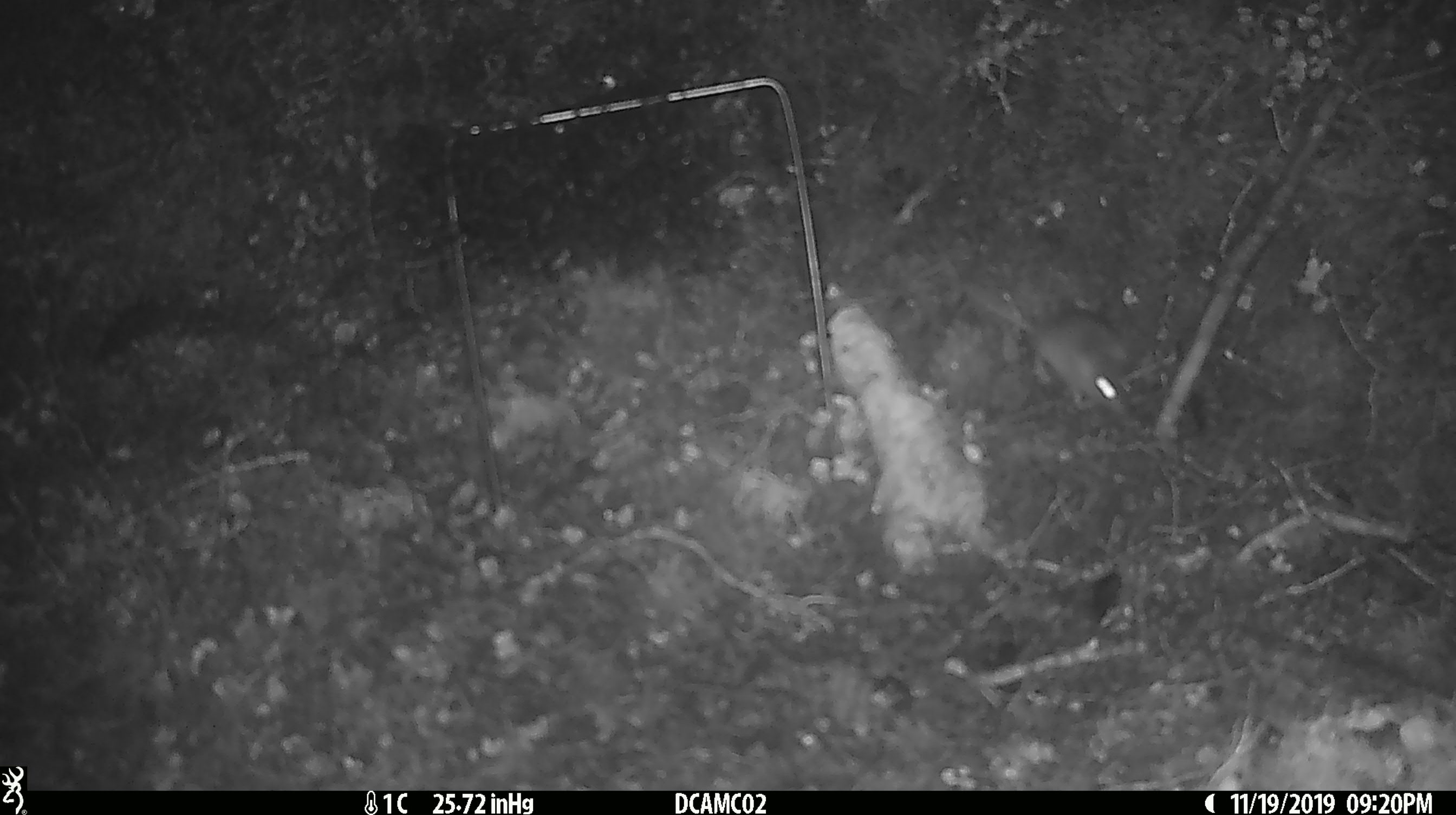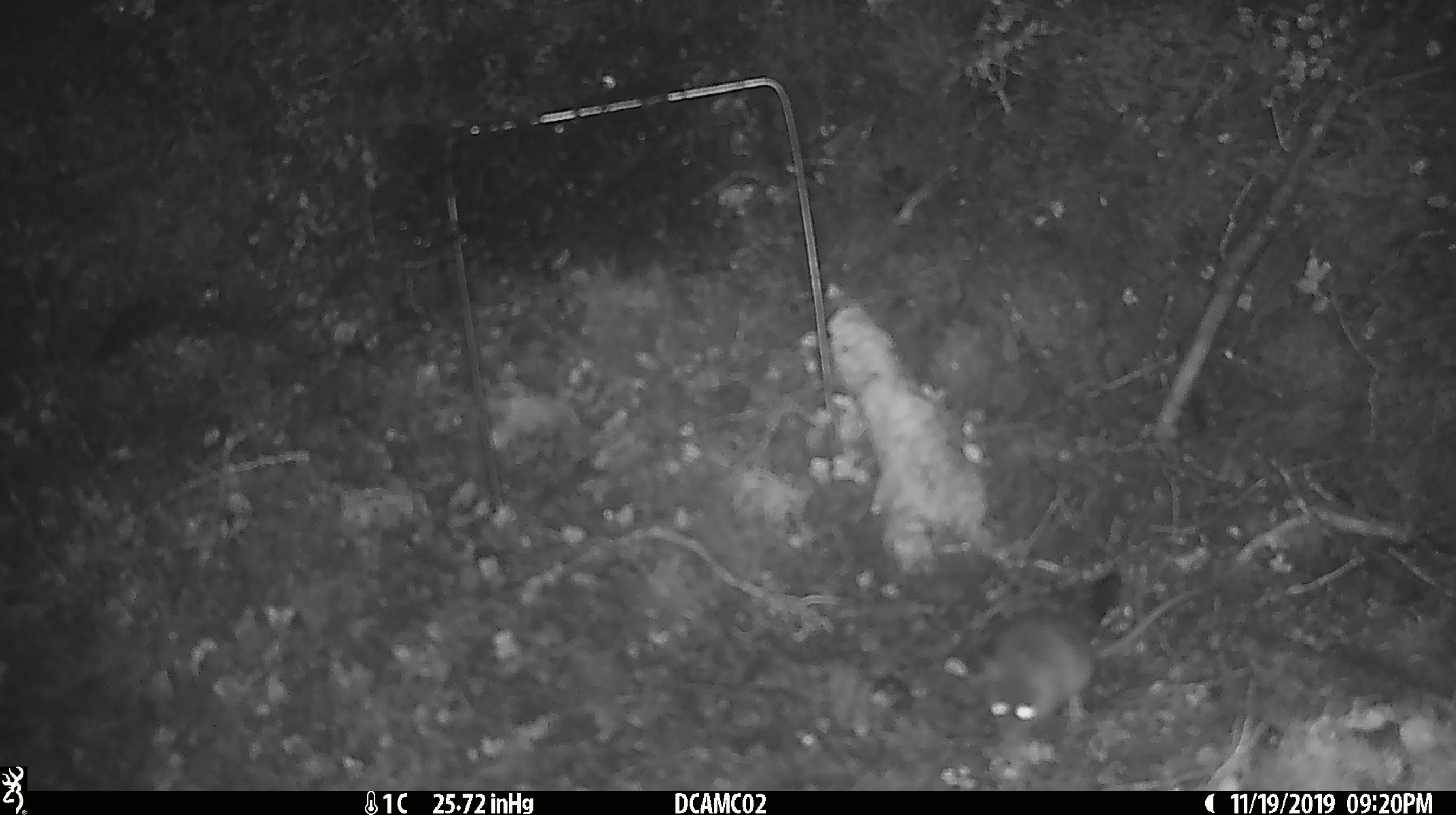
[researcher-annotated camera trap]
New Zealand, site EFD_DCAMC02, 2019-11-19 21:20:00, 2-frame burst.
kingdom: Animalia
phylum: Chordata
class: Mammalia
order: Rodentia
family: Muridae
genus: Mus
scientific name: Mus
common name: mouse